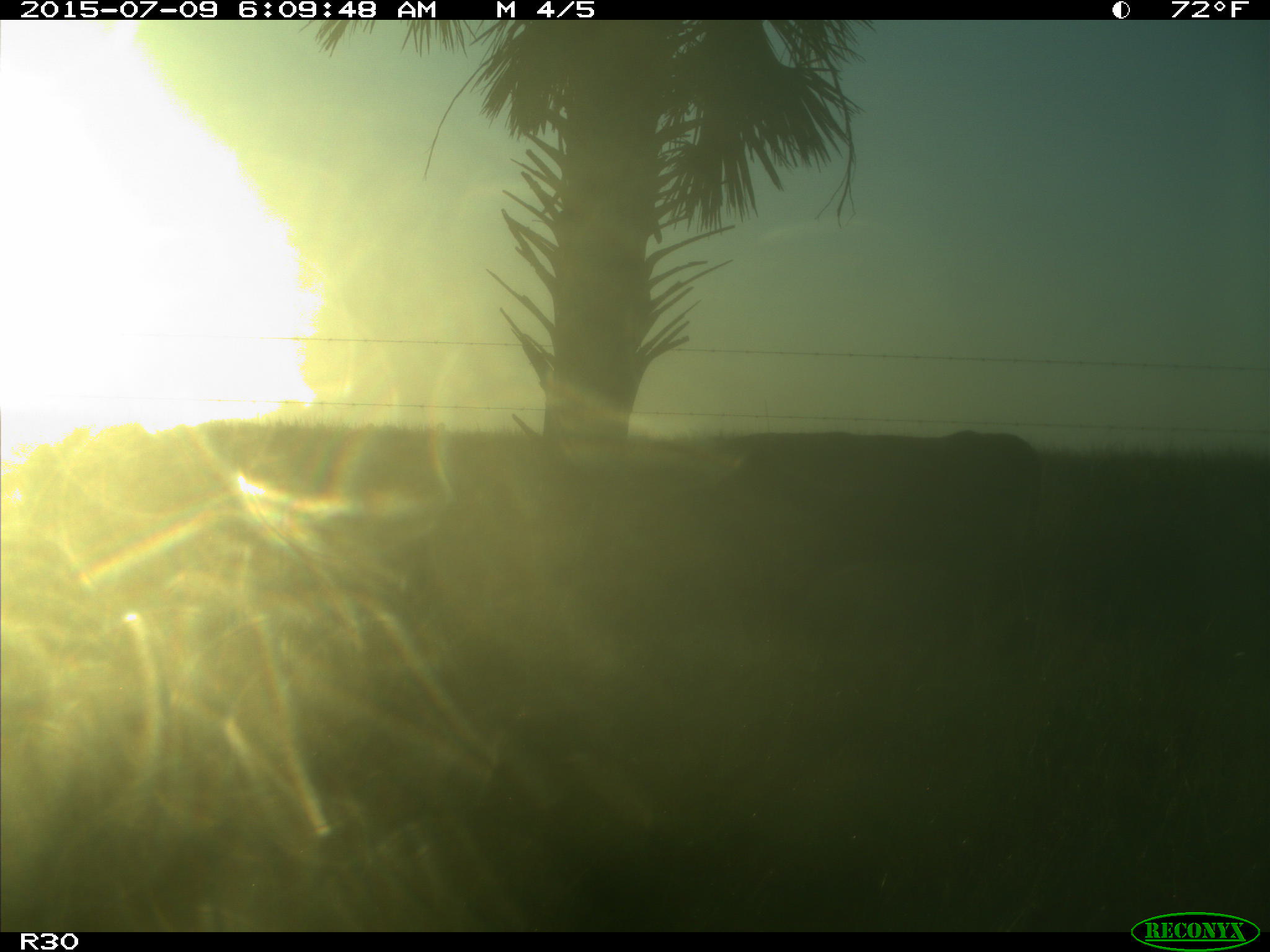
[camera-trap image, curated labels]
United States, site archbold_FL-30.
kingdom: Animalia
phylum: Chordata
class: Mammalia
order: Artiodactyla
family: Bovidae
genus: Bos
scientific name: Bos taurus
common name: domestic cow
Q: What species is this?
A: Bos taurus (domestic cow).